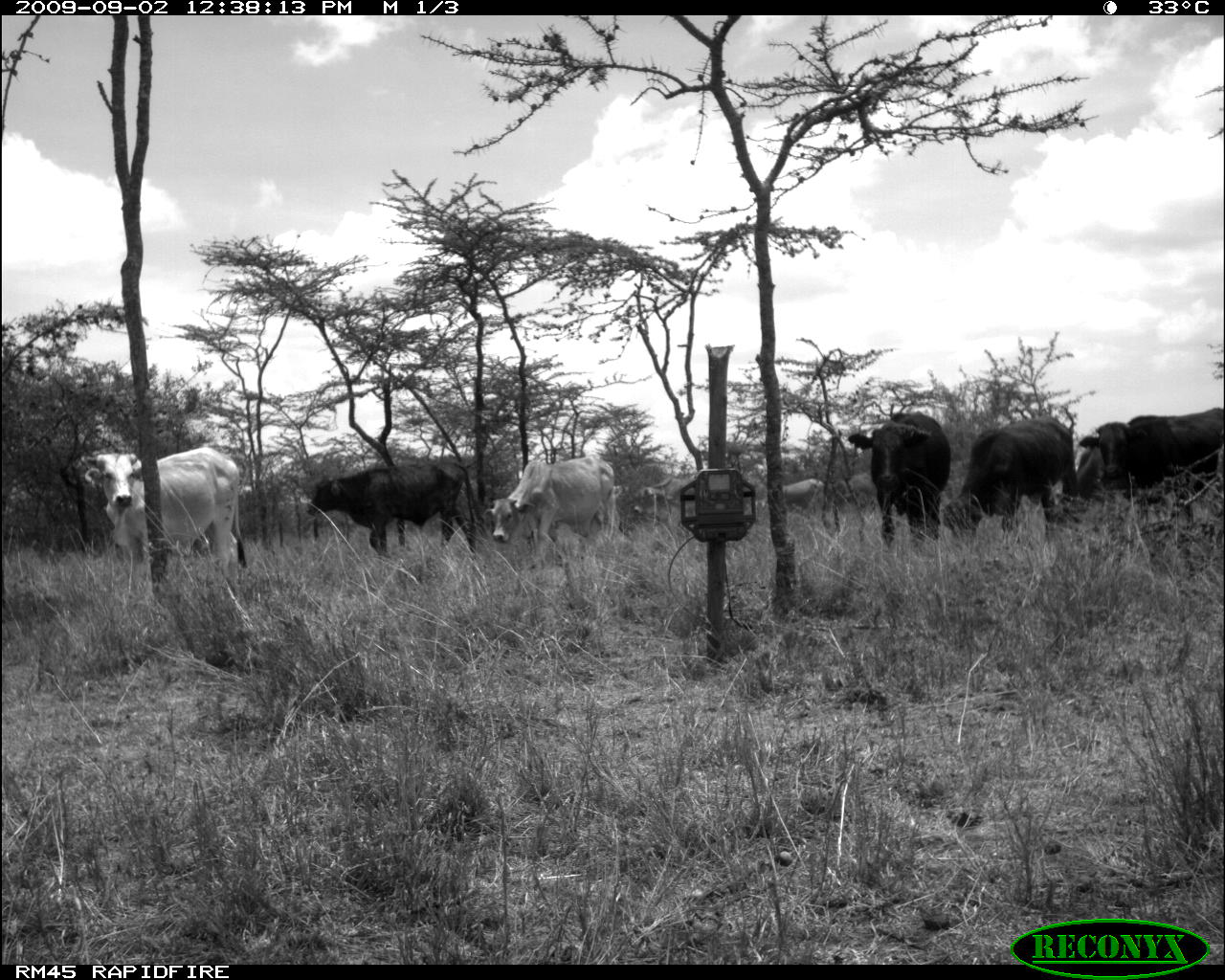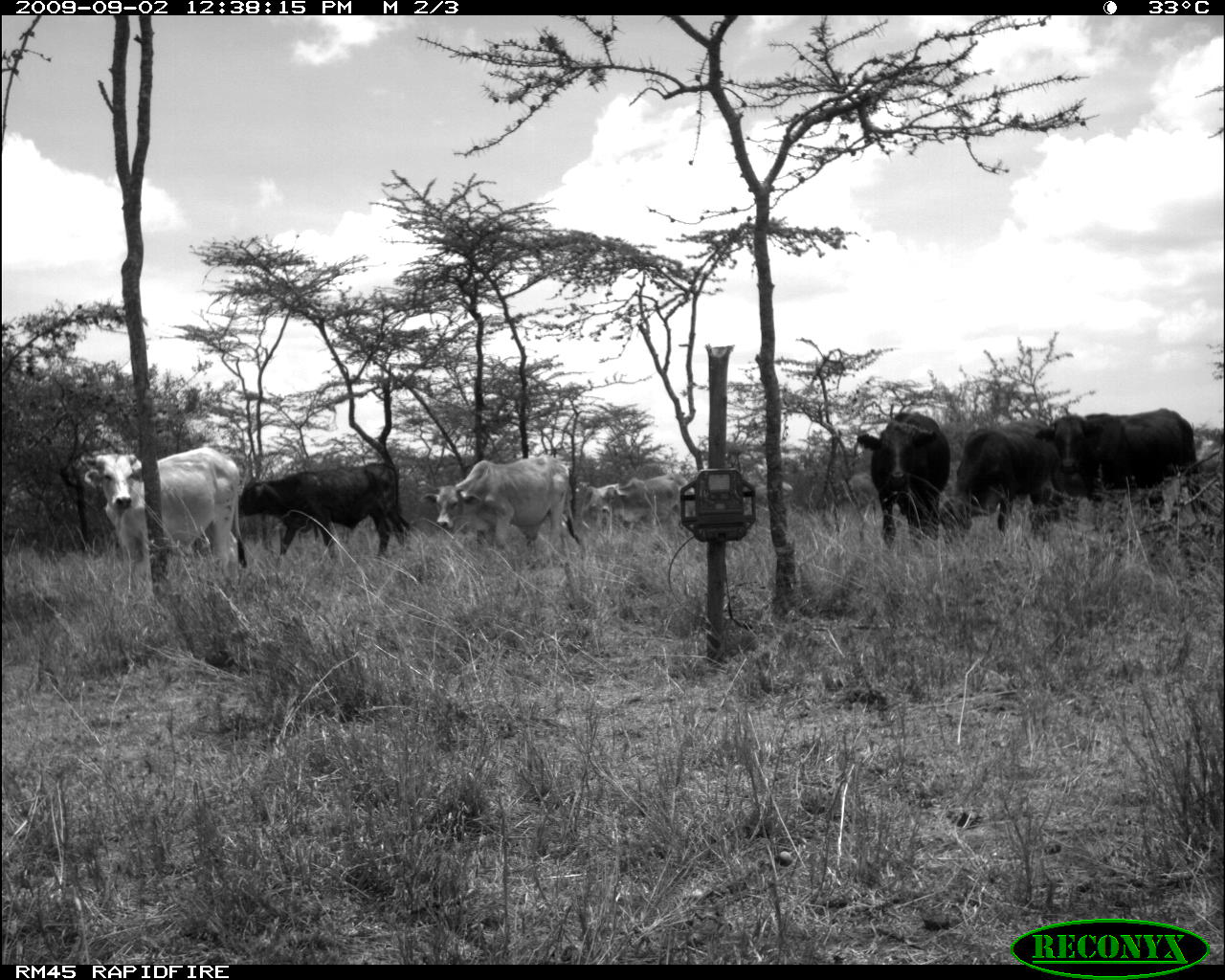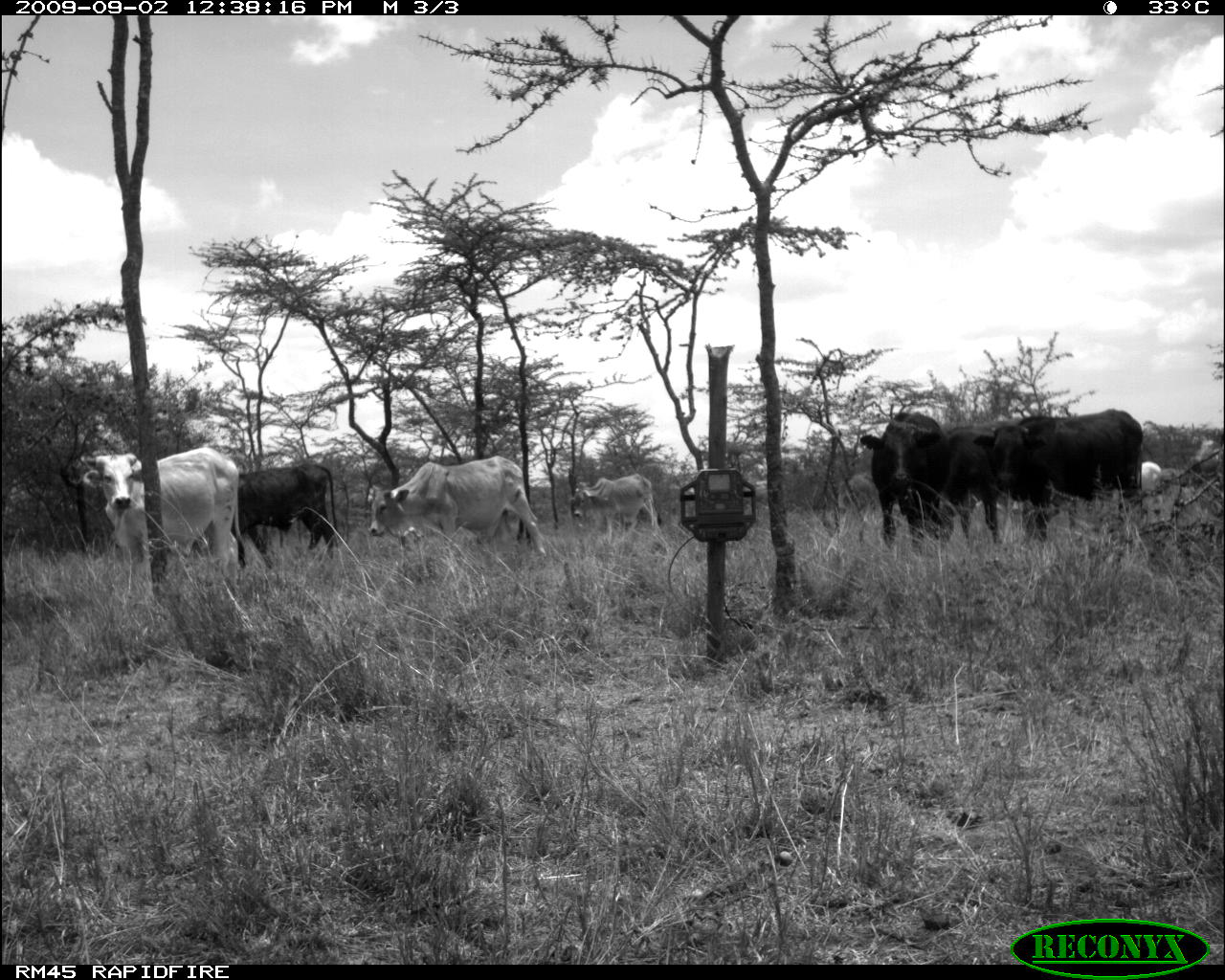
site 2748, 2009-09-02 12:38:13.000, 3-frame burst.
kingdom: Animalia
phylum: Chordata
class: Mammalia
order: Artiodactyla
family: Bovidae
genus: Bos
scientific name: Bos taurus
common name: domestic cattle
Bos taurus (domestic cattle), count 7.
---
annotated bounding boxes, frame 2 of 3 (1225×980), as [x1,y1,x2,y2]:
bos taurus: [1033,406,1215,542]; [83,447,248,582]; [238,462,411,568]; [938,417,1062,549]; [421,453,581,554]; [856,411,951,550]; [601,478,681,532]; [645,472,697,519]; [750,481,794,517]; [578,481,620,517]